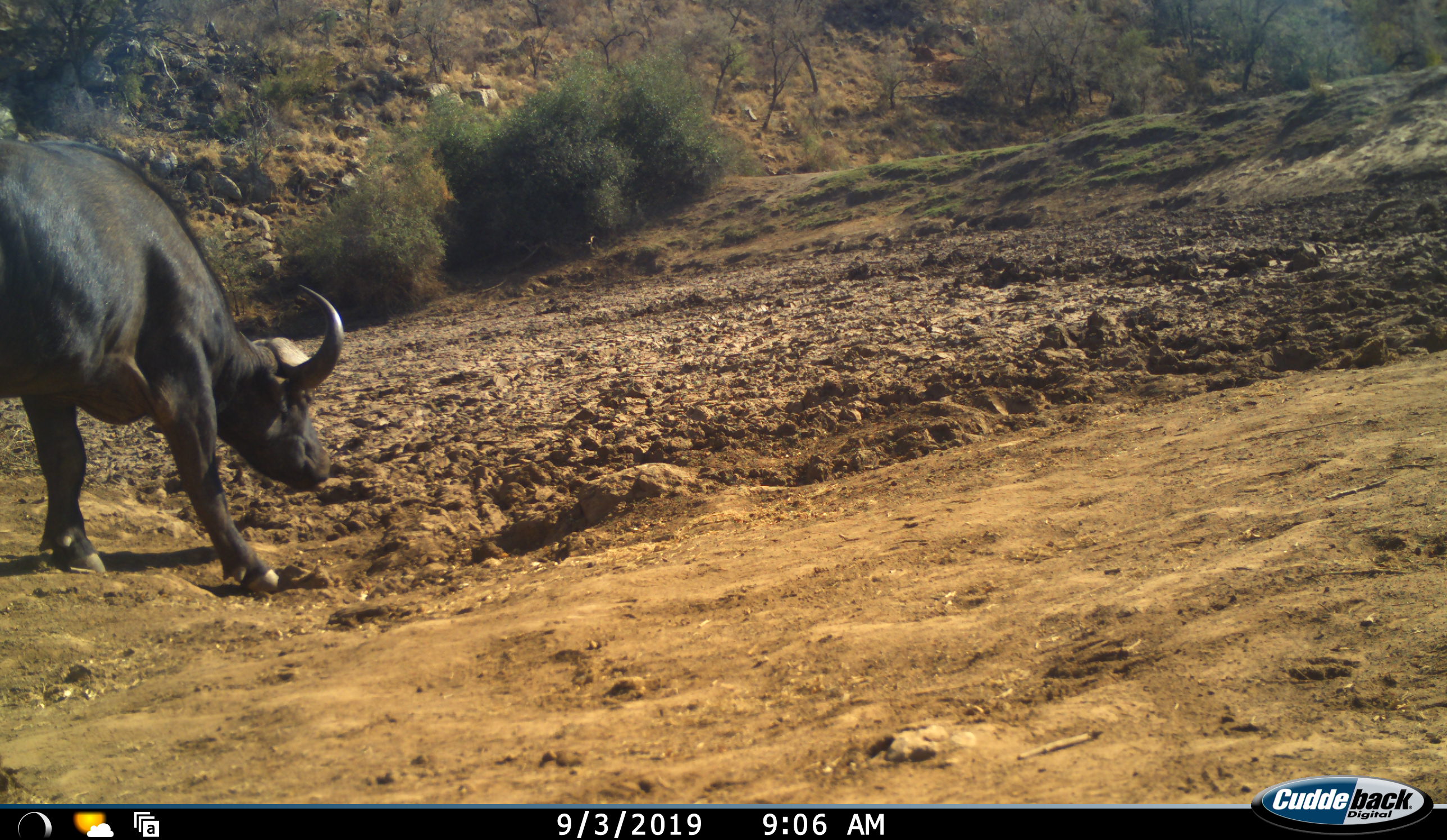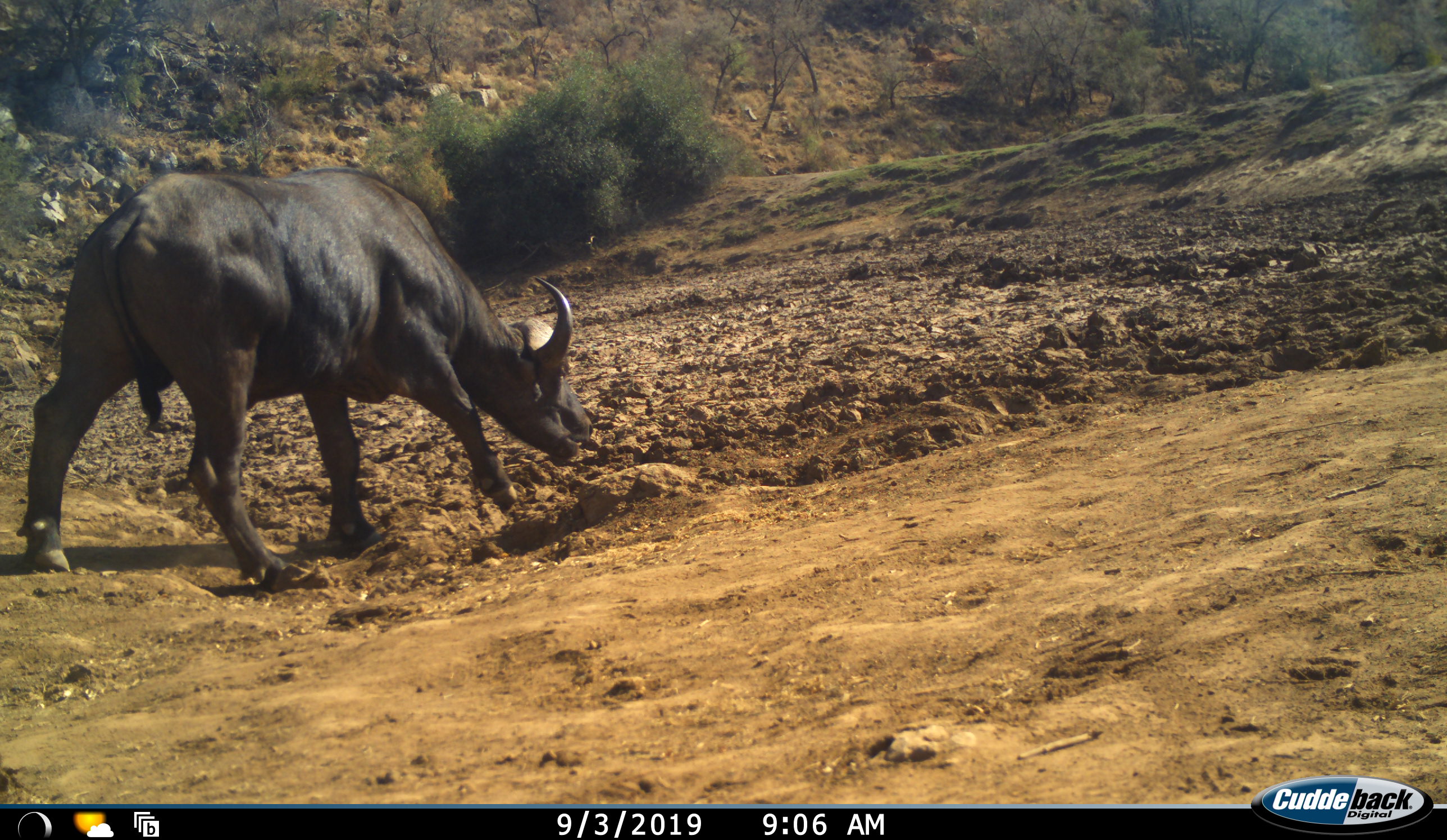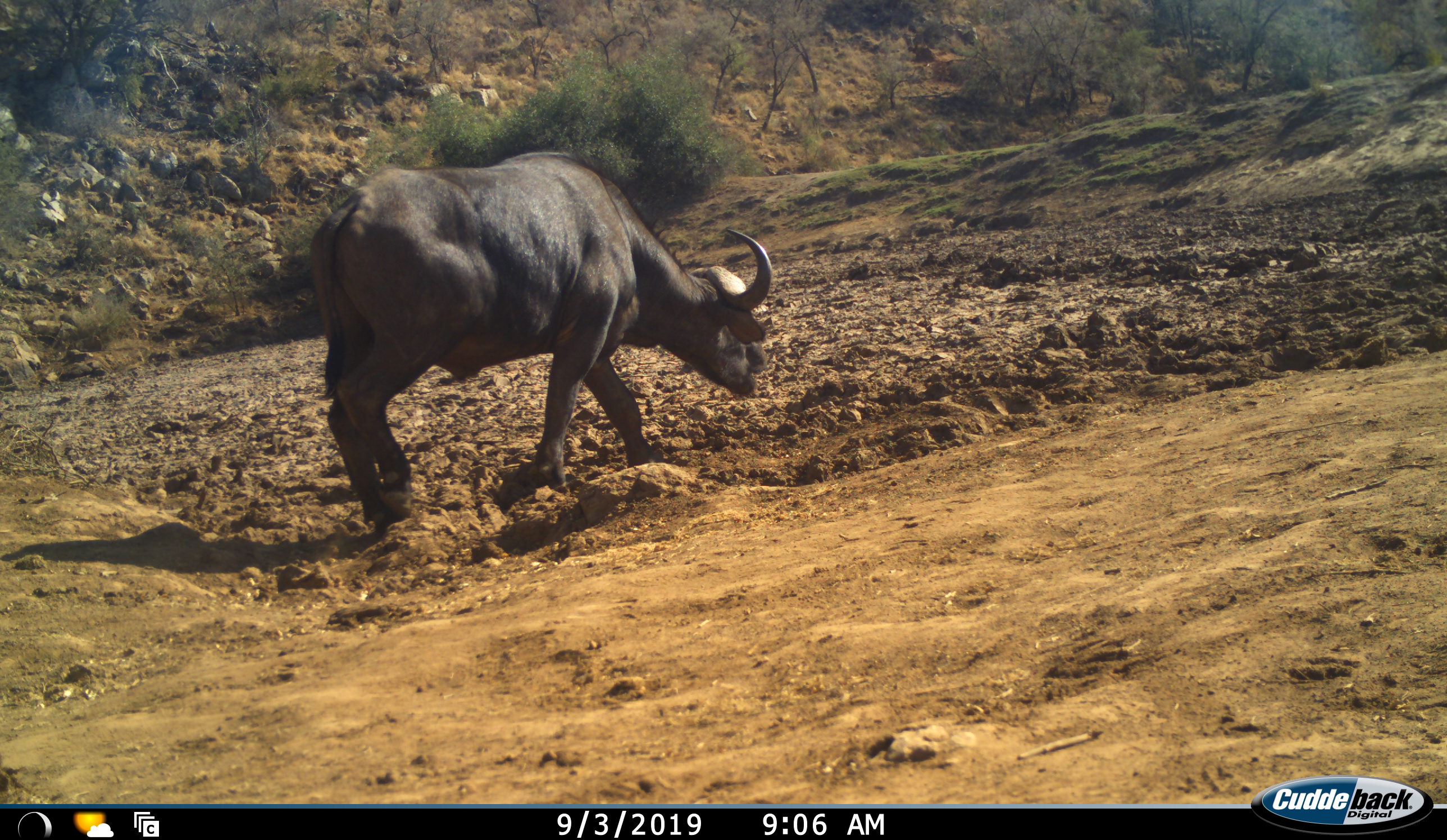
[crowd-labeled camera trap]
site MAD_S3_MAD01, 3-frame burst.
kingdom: Animalia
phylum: Chordata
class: Mammalia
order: Artiodactyla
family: Bovidae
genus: Syncerus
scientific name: Syncerus caffer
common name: african buffalo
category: buffalo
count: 1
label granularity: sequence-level